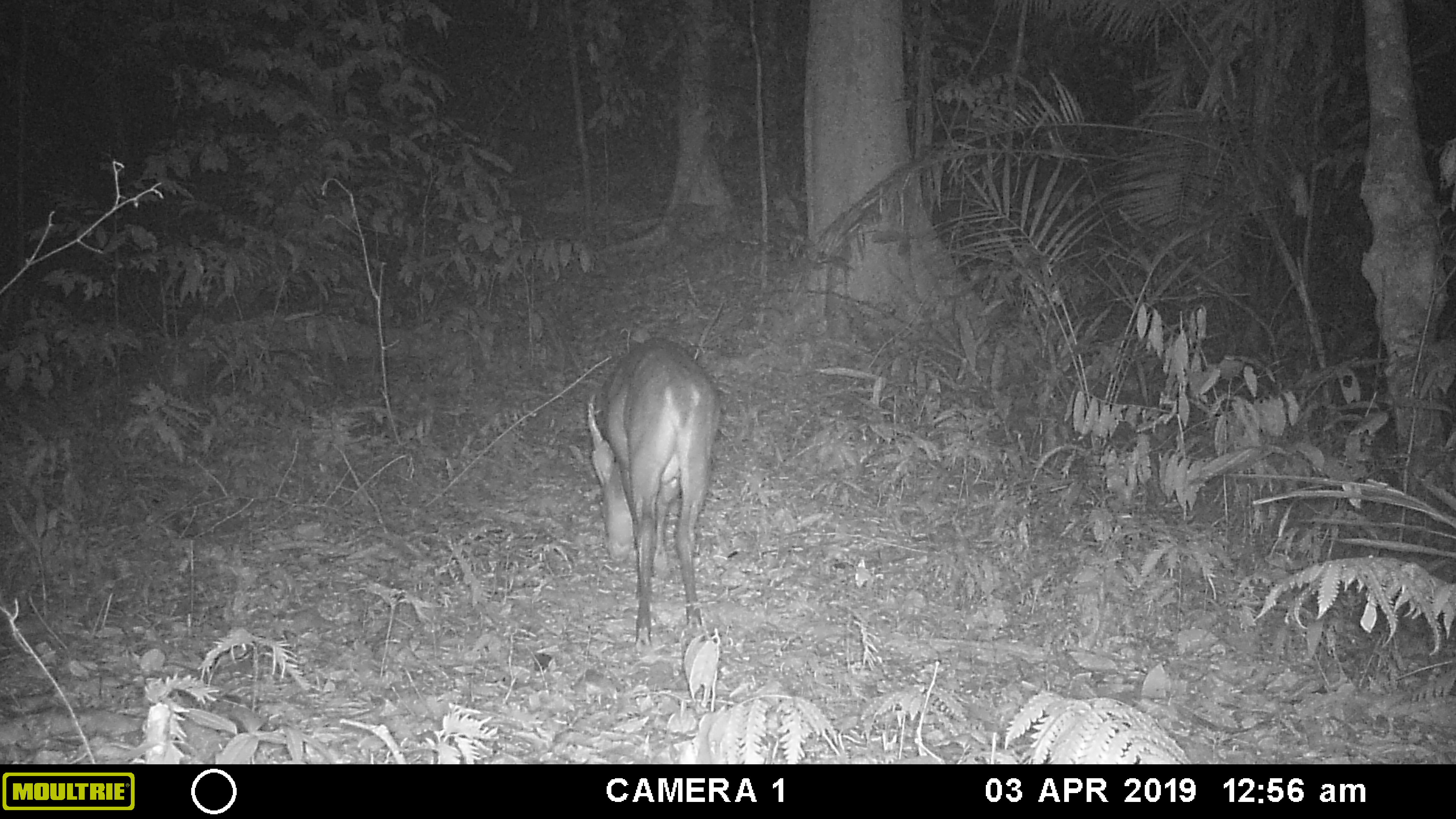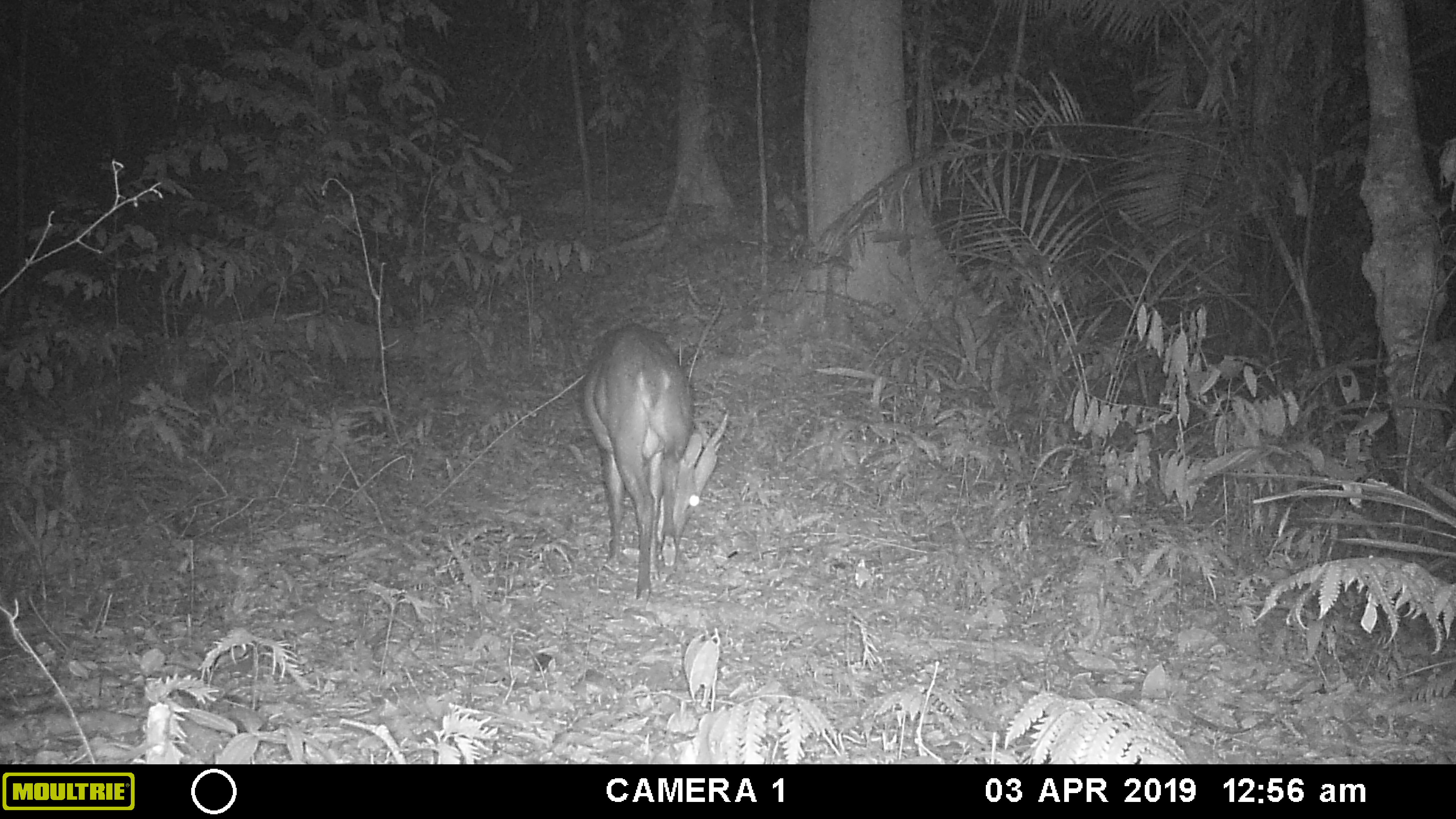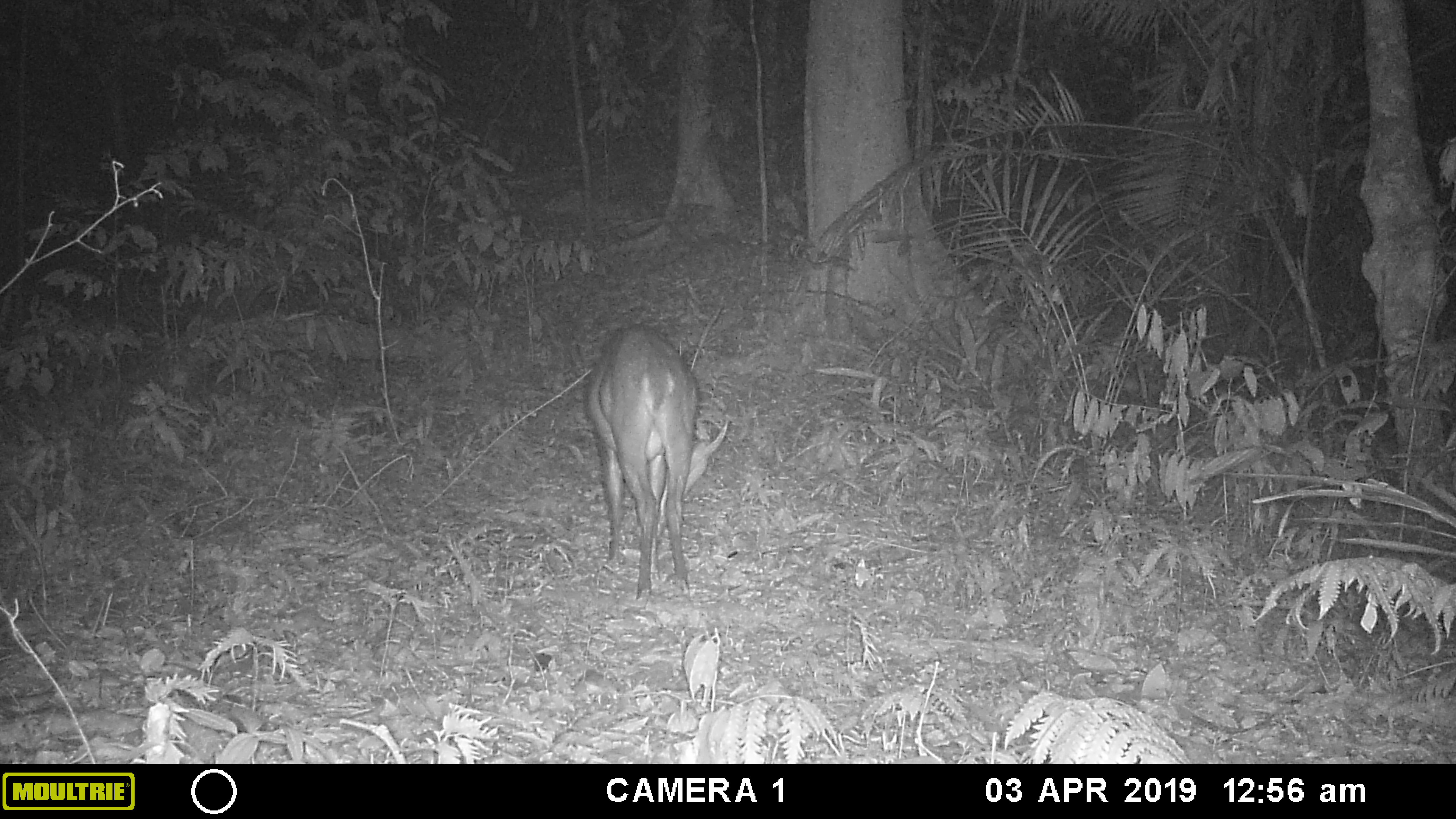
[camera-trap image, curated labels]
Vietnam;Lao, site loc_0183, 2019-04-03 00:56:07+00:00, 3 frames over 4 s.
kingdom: Animalia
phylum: Chordata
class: Mammalia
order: Artiodactyla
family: Cervidae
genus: Muntiacus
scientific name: Muntiacus vuquangensis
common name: large-antlered muntjac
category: large antlered muntjac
Large antlered muntjac (large-antlered muntjac) (Muntiacus vuquangensis). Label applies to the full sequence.